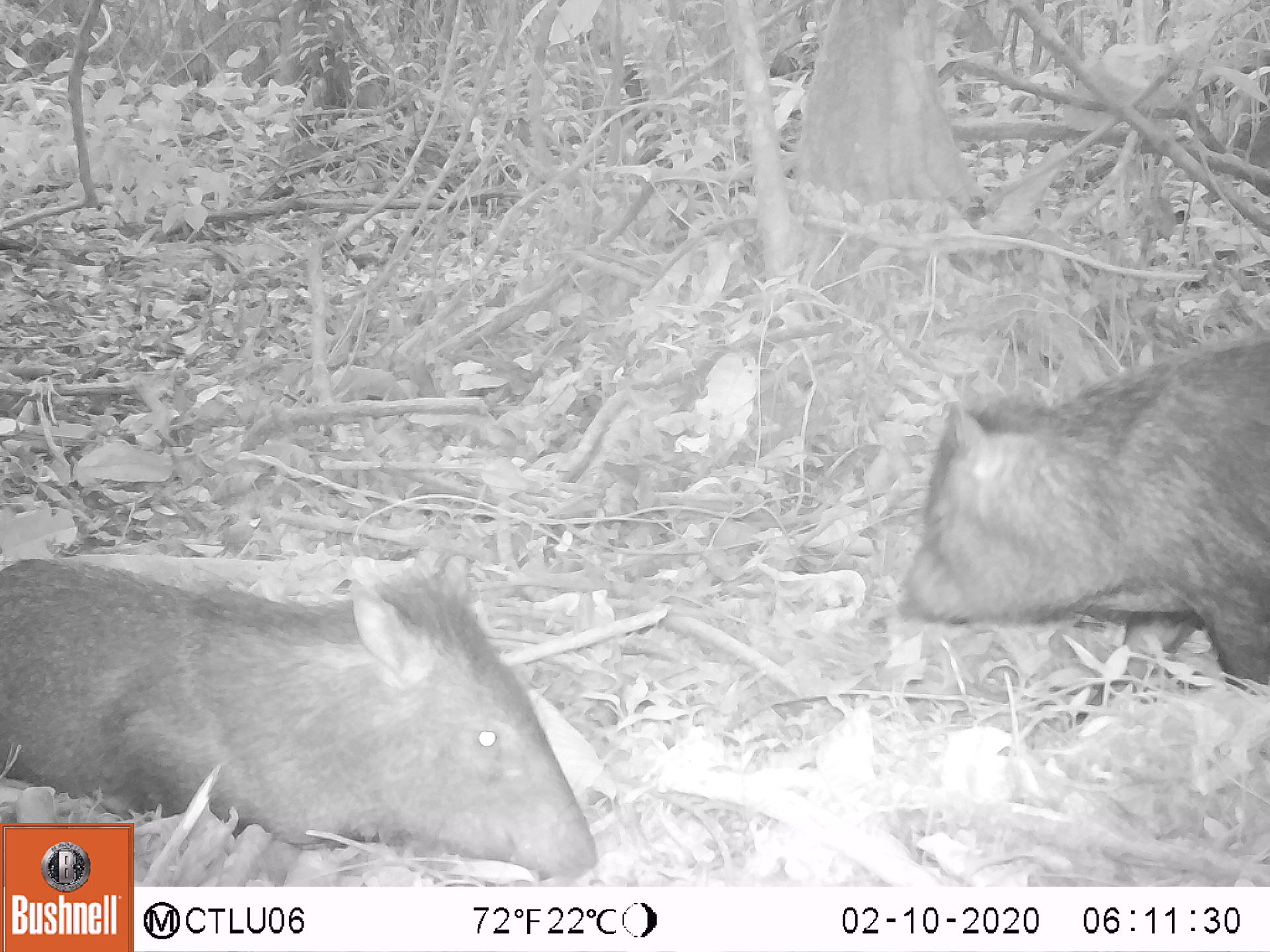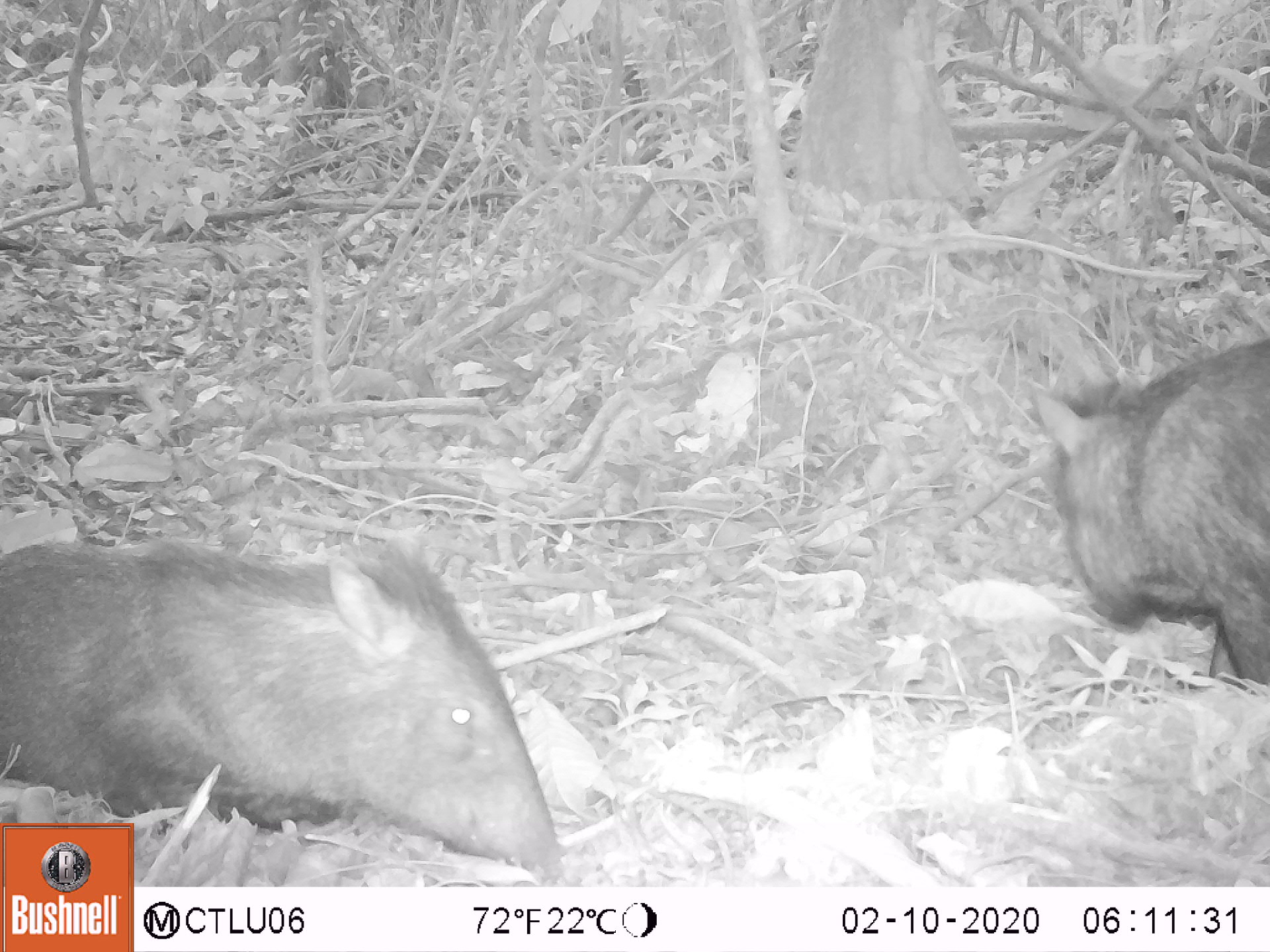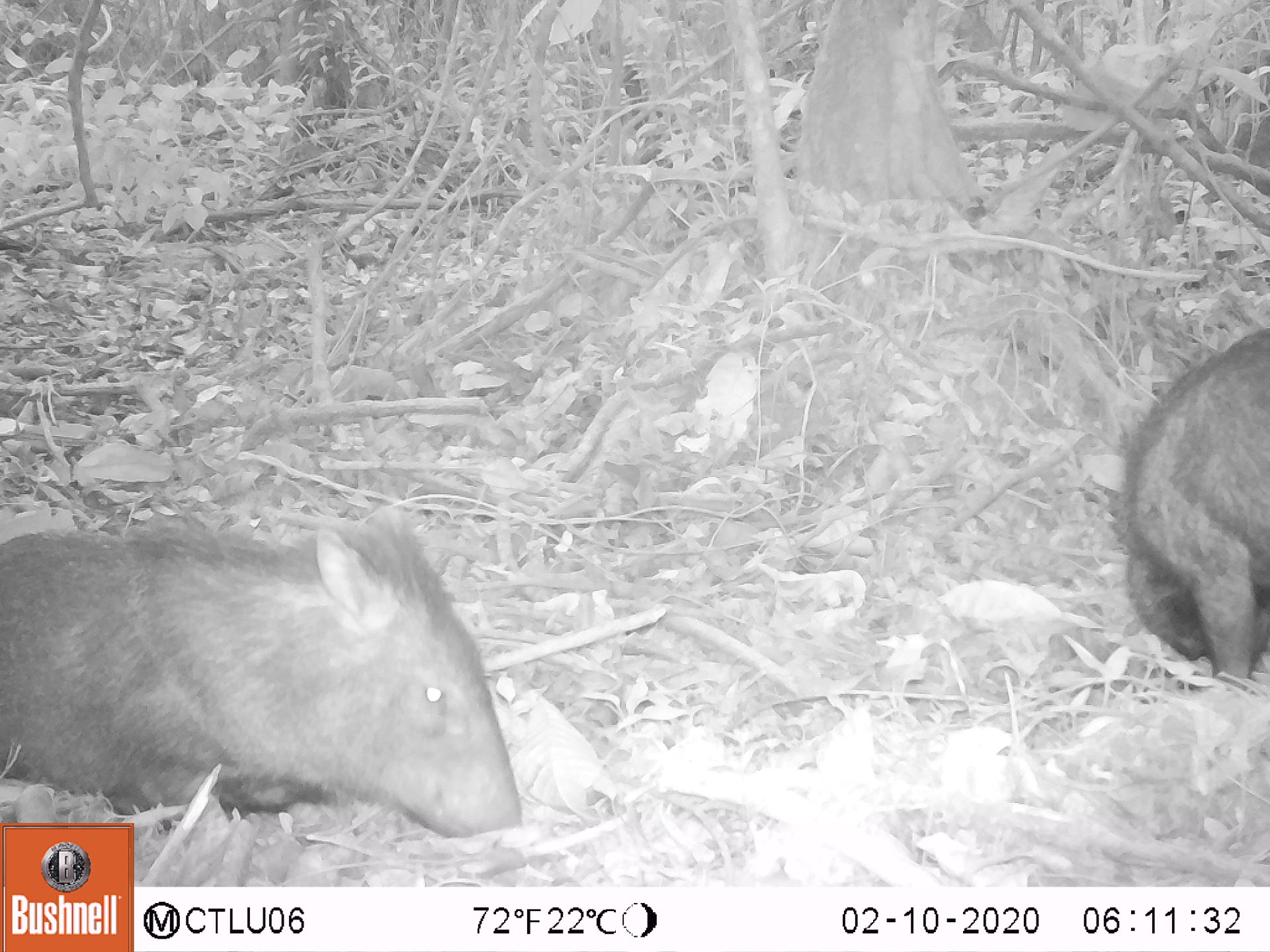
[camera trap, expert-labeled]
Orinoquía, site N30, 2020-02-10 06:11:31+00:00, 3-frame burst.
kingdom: Animalia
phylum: Chordata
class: Mammalia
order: Artiodactyla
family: Tayassuidae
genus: Pecari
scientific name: Pecari tajacu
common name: collared peccary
Collared peccary (Pecari tajacu).